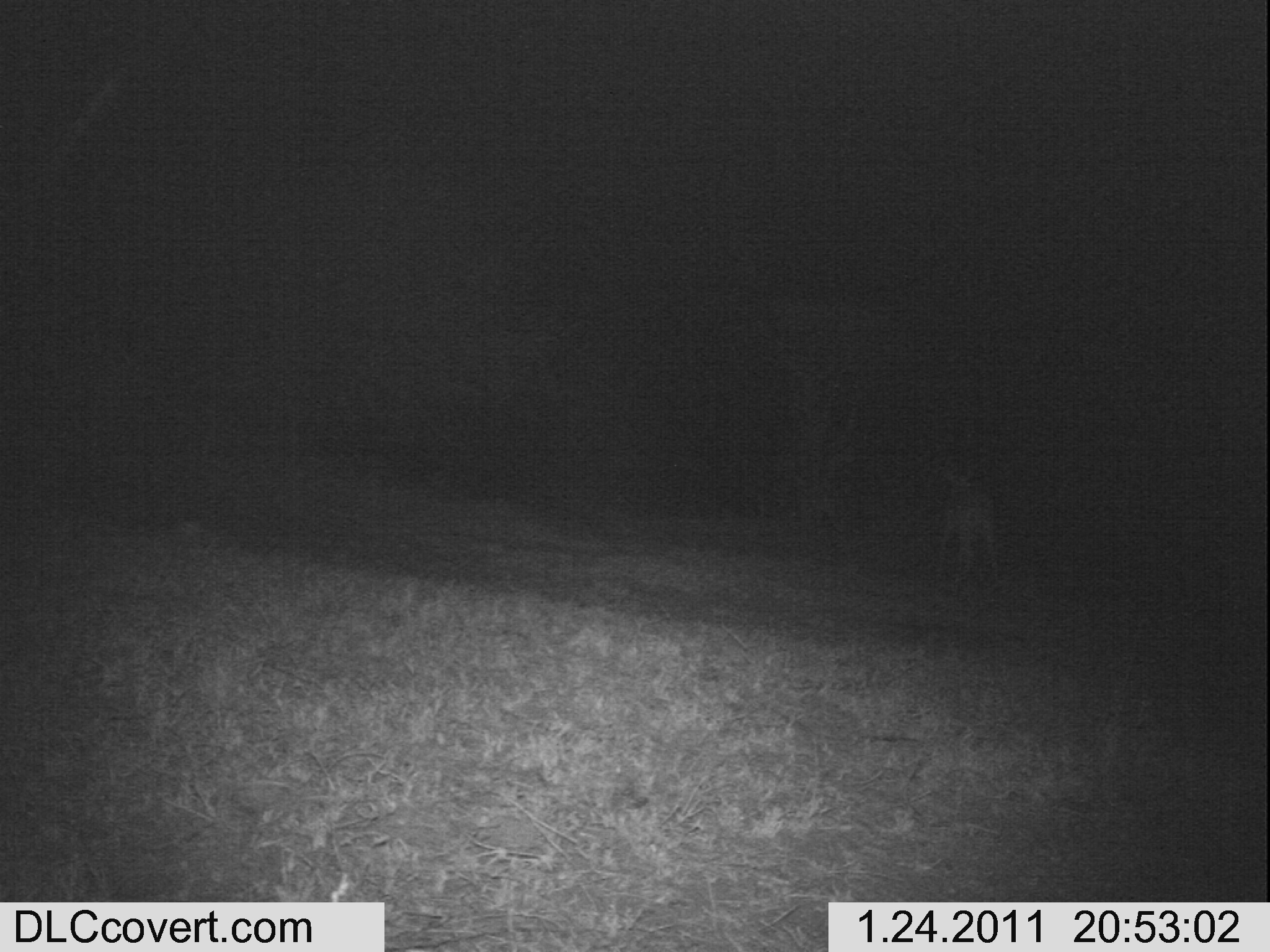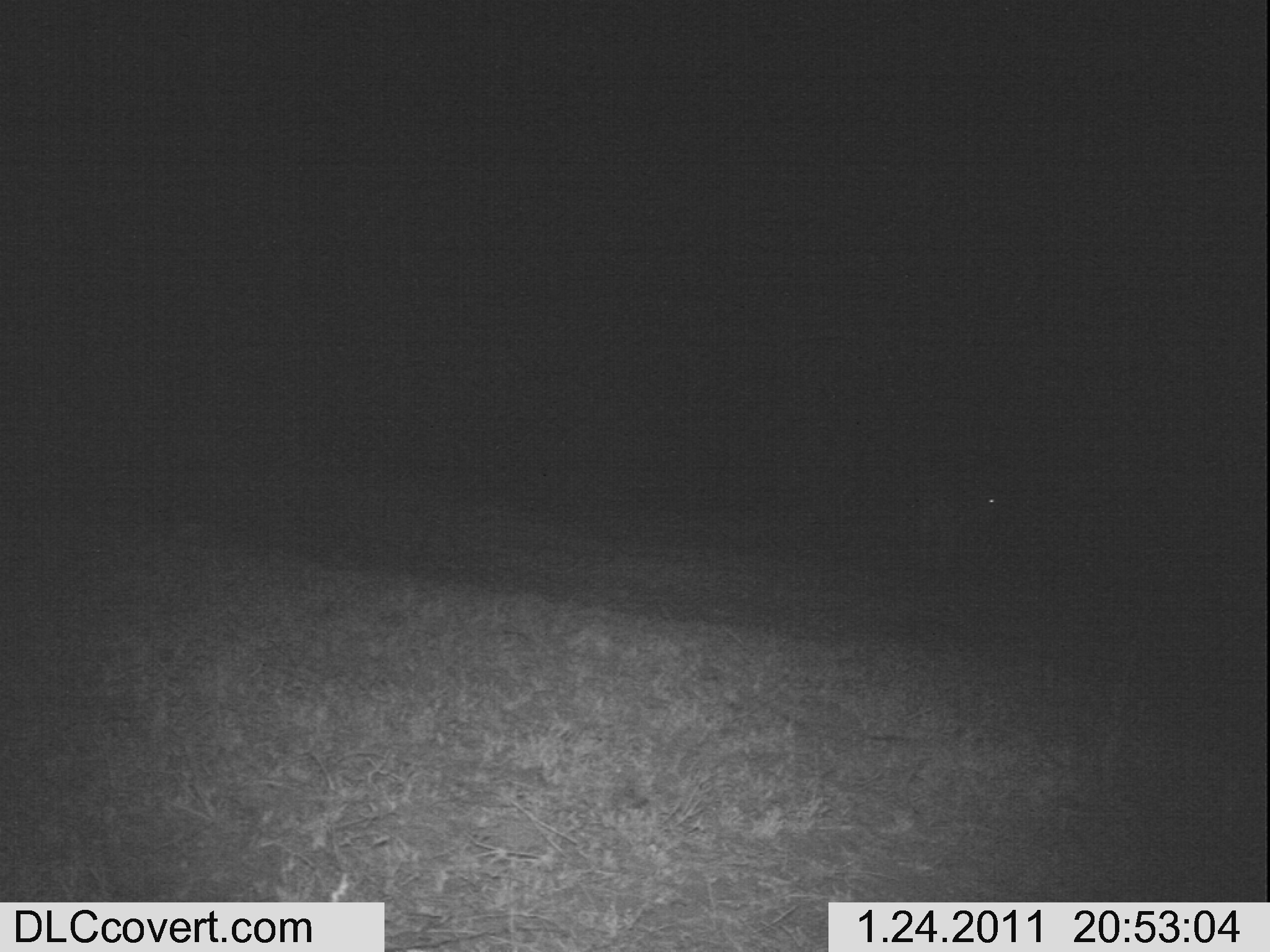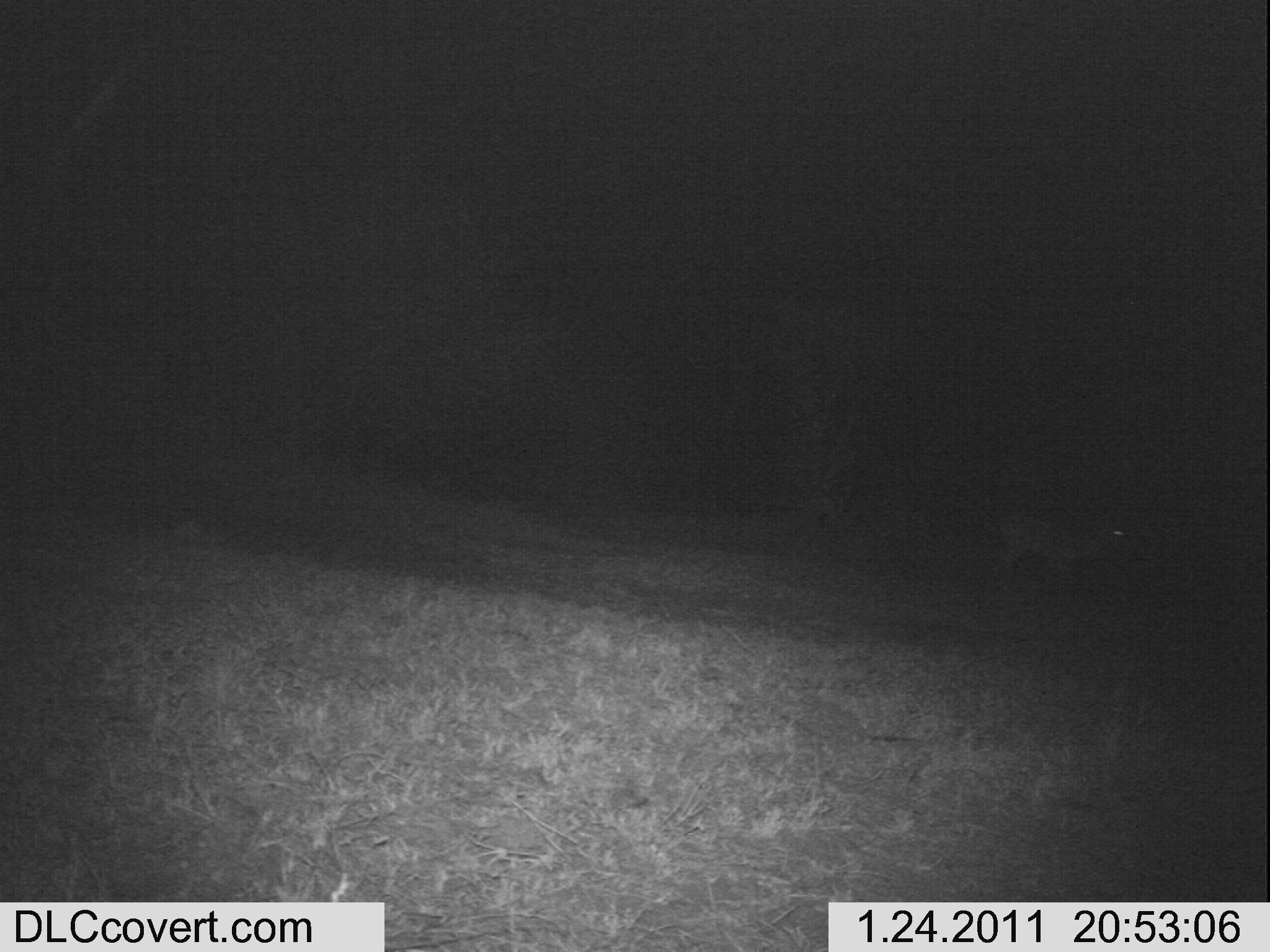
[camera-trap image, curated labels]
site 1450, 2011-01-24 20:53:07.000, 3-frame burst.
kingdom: Animalia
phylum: Chordata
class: Mammalia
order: Artiodactyla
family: Bovidae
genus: Aepyceros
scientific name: Aepyceros melampus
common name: impala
Aepyceros melampus (impala), count 1.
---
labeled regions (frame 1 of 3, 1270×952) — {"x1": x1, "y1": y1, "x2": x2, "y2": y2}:
aepyceros melampus: {"x1": 936, "y1": 454, "x2": 997, "y2": 587}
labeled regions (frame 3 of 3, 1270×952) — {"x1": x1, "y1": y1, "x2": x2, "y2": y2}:
aepyceros melampus: {"x1": 990, "y1": 485, "x2": 1131, "y2": 593}